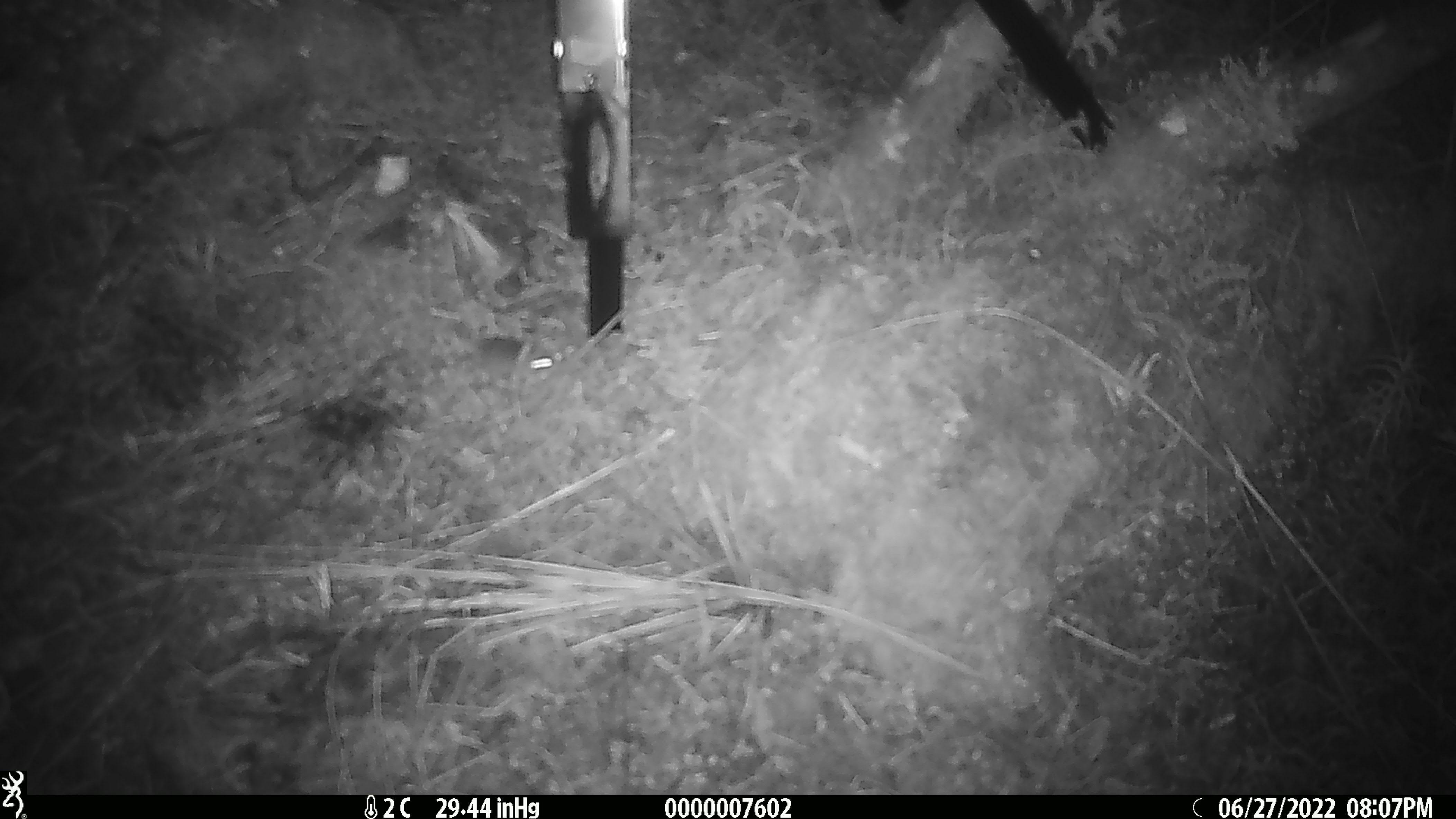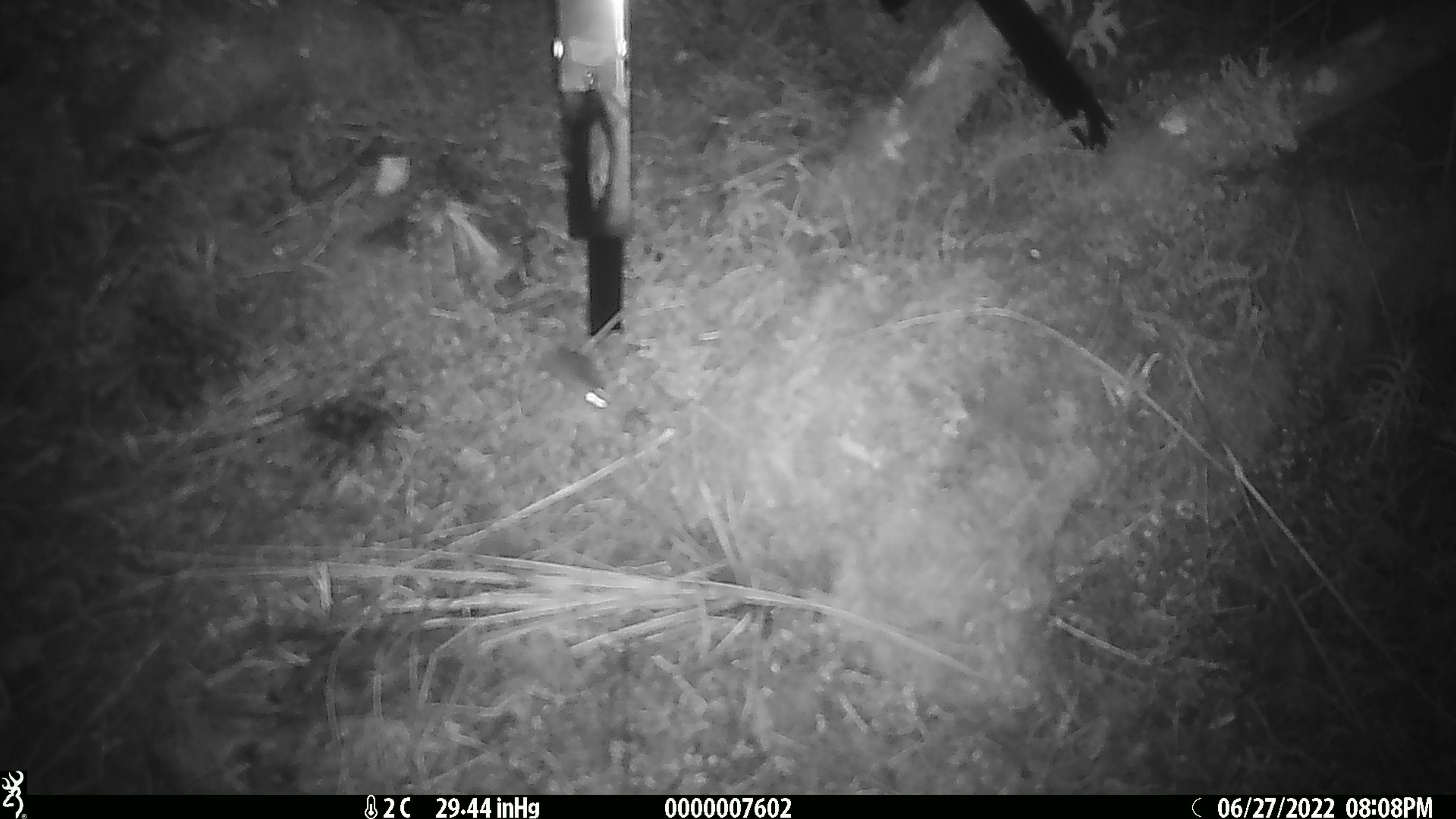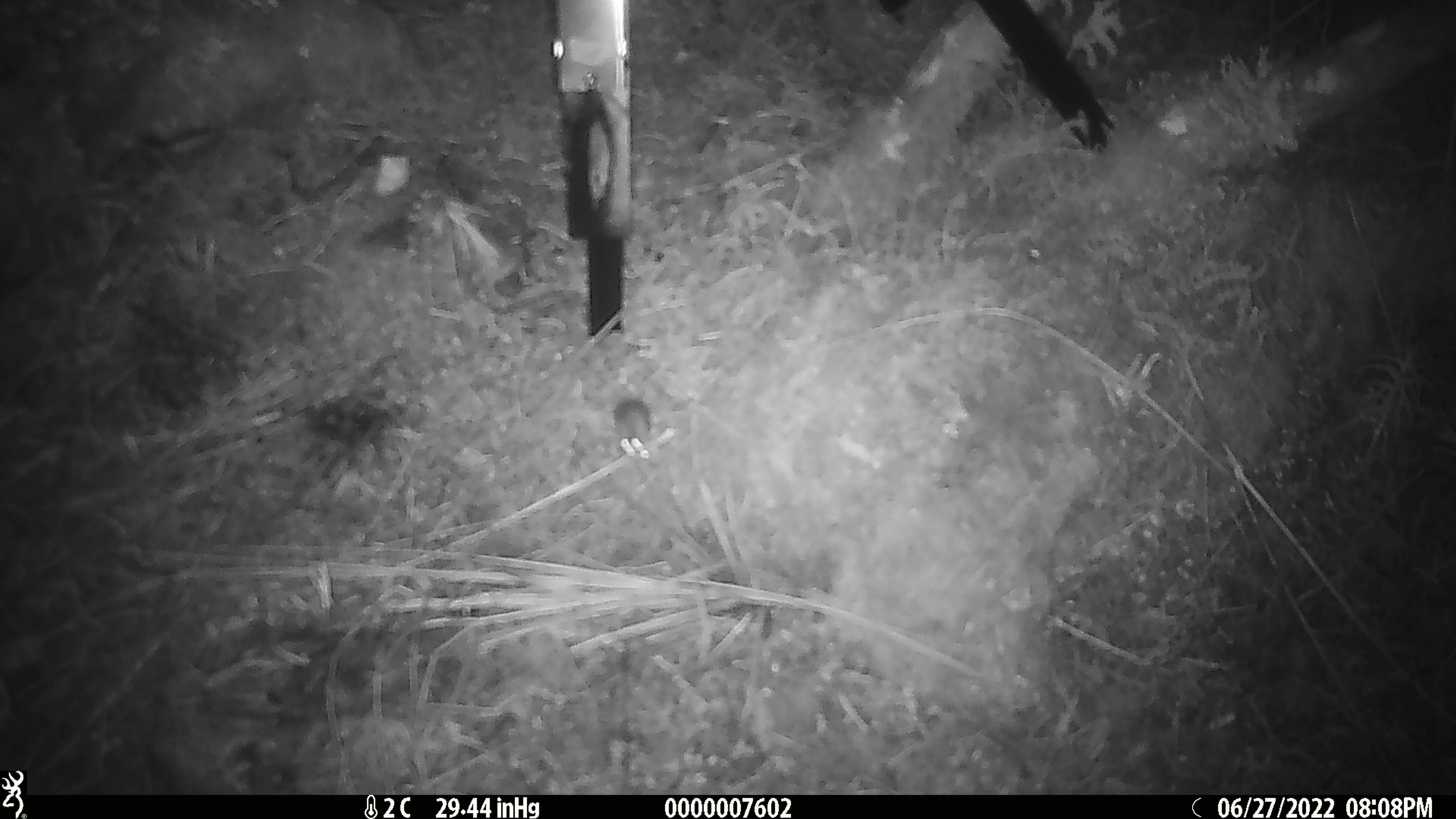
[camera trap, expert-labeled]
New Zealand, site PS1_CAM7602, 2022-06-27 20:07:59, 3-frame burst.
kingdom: Animalia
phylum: Chordata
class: Mammalia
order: Rodentia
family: Muridae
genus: Mus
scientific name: Mus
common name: mouse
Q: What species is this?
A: Mouse (Mus).